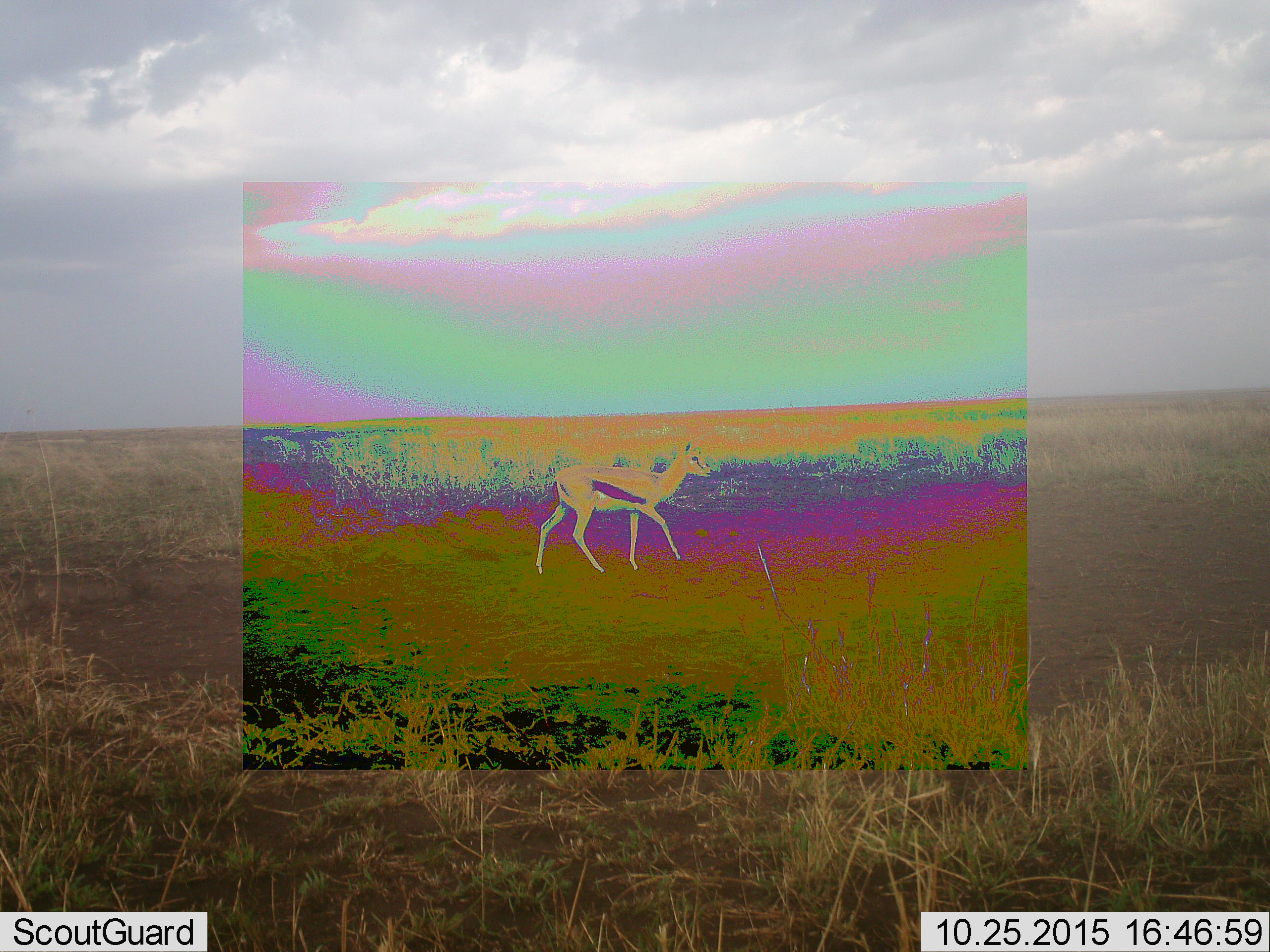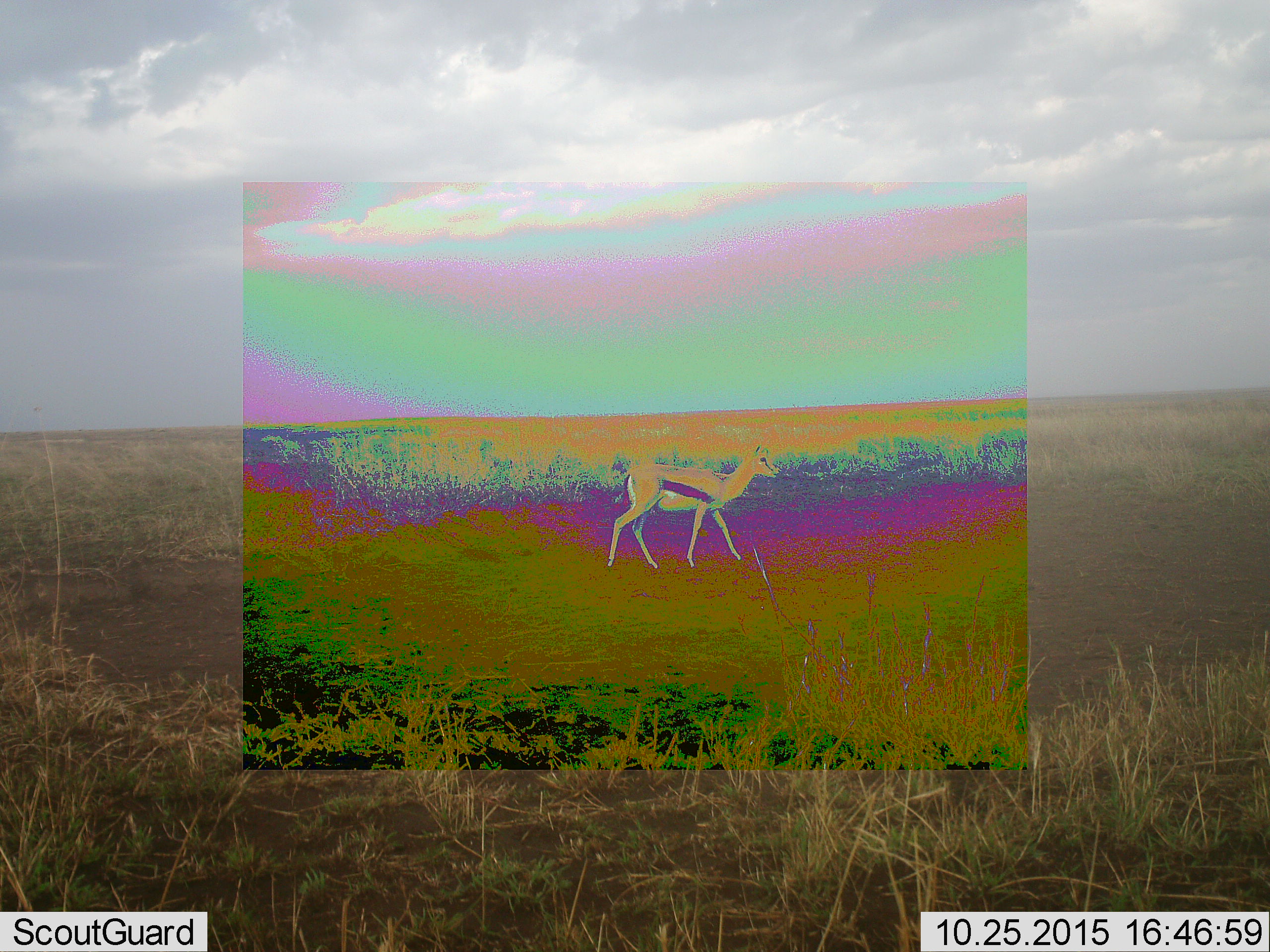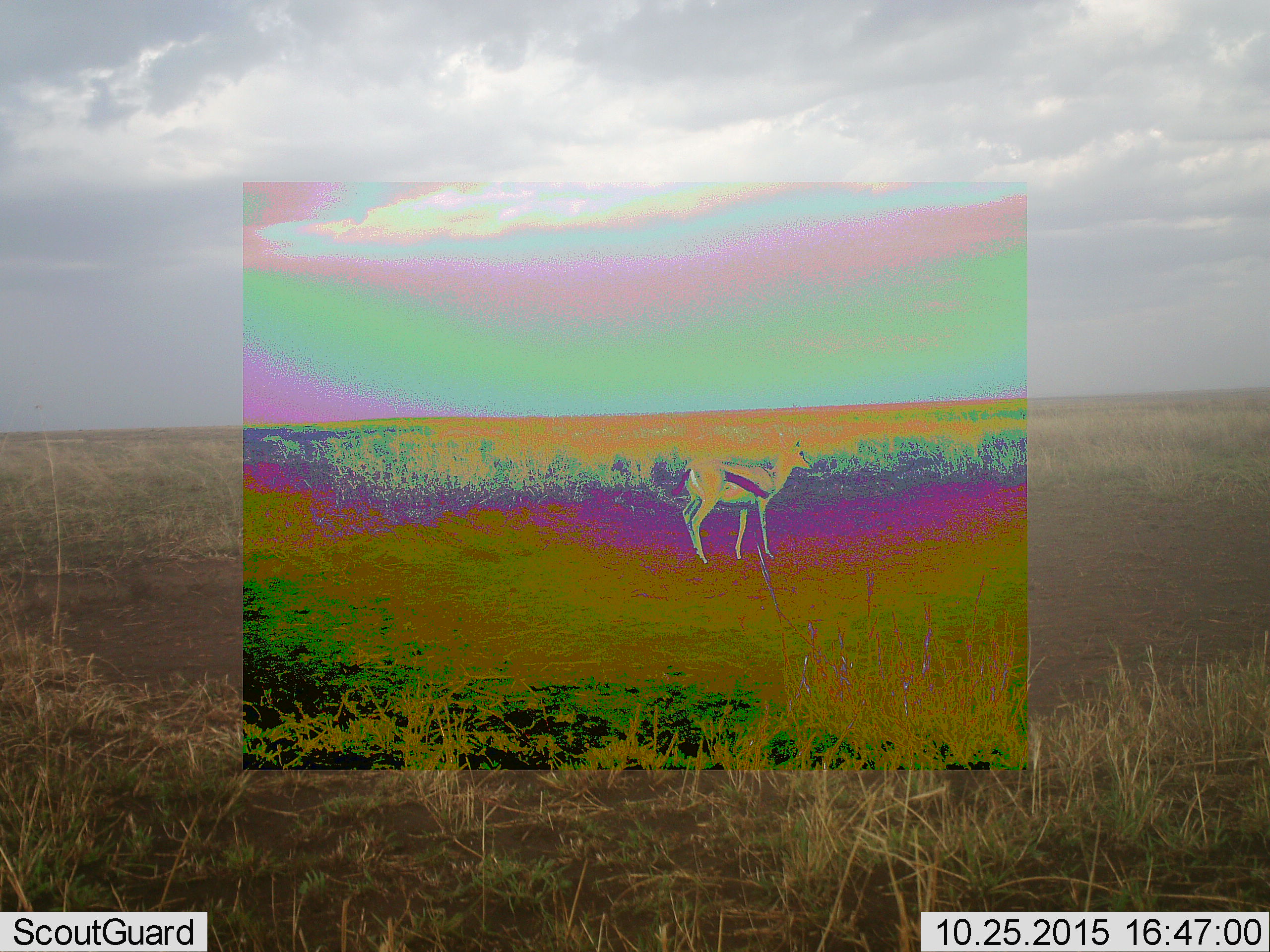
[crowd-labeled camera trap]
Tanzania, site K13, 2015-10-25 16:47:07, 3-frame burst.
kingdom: Animalia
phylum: Chordata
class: Mammalia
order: Artiodactyla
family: Bovidae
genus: Eudorcas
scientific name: Eudorcas thomsonii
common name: thomson's gazelle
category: gazellethomsons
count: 1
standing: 10%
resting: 0%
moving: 90%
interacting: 0%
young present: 0%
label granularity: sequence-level